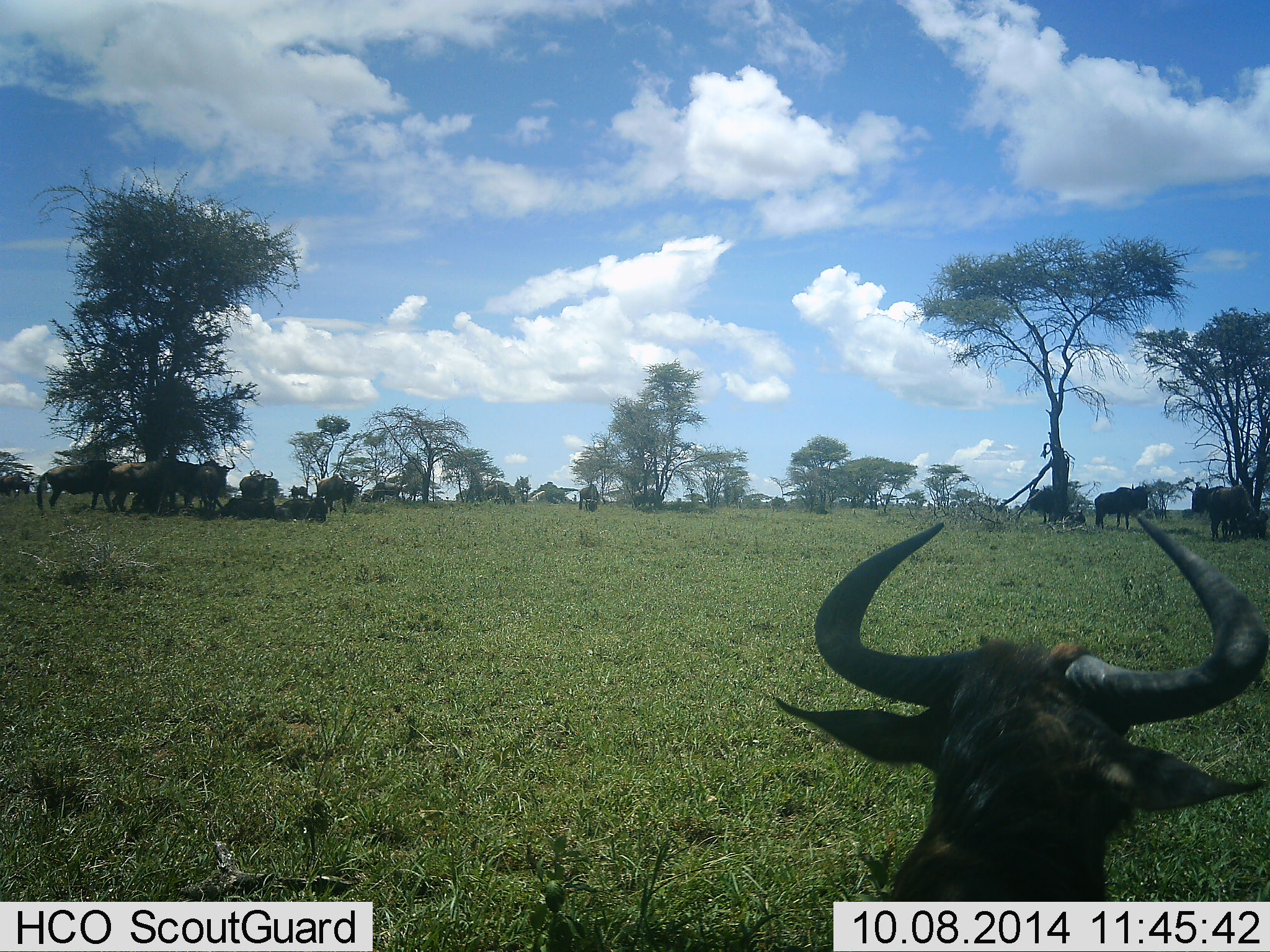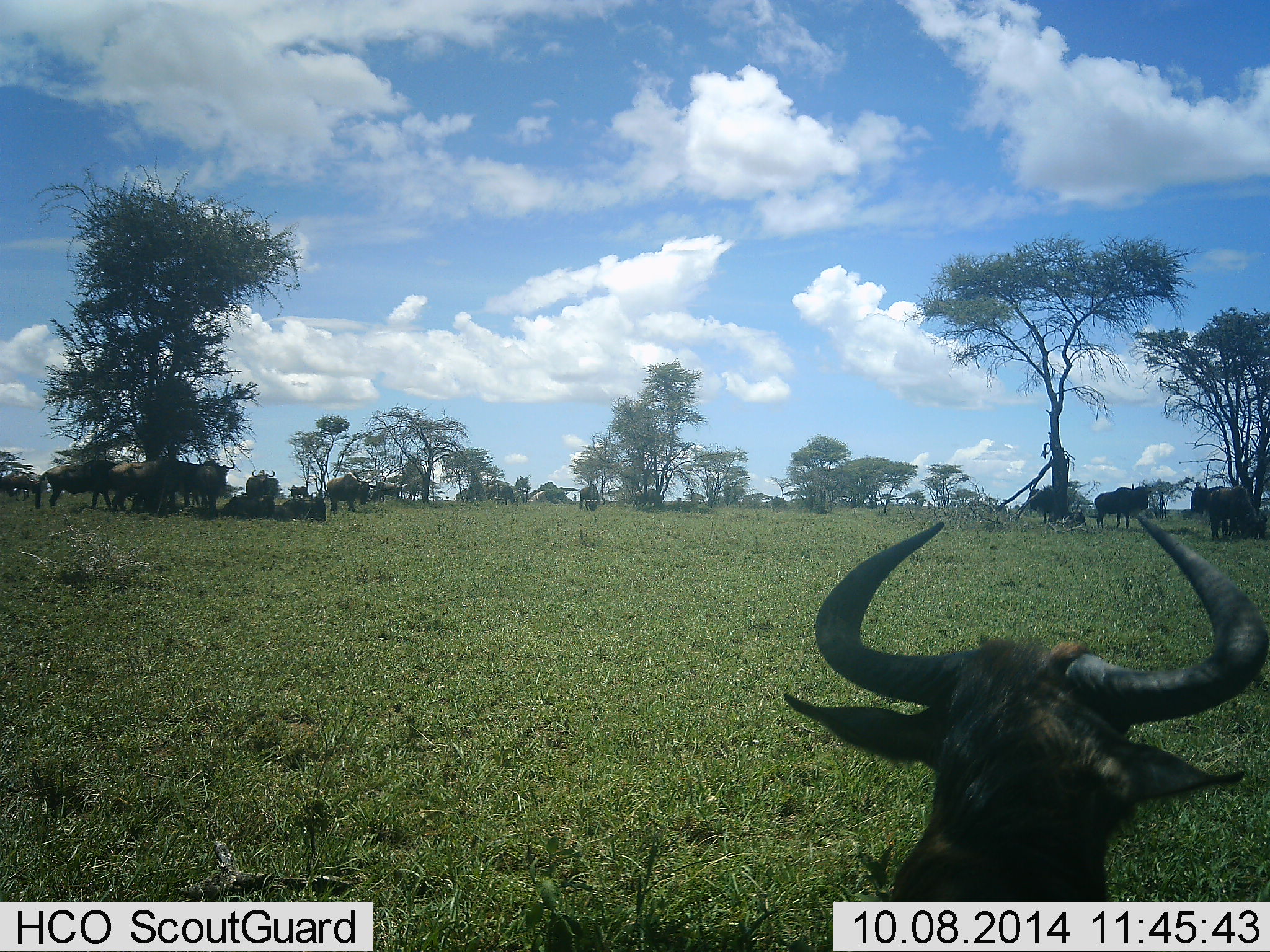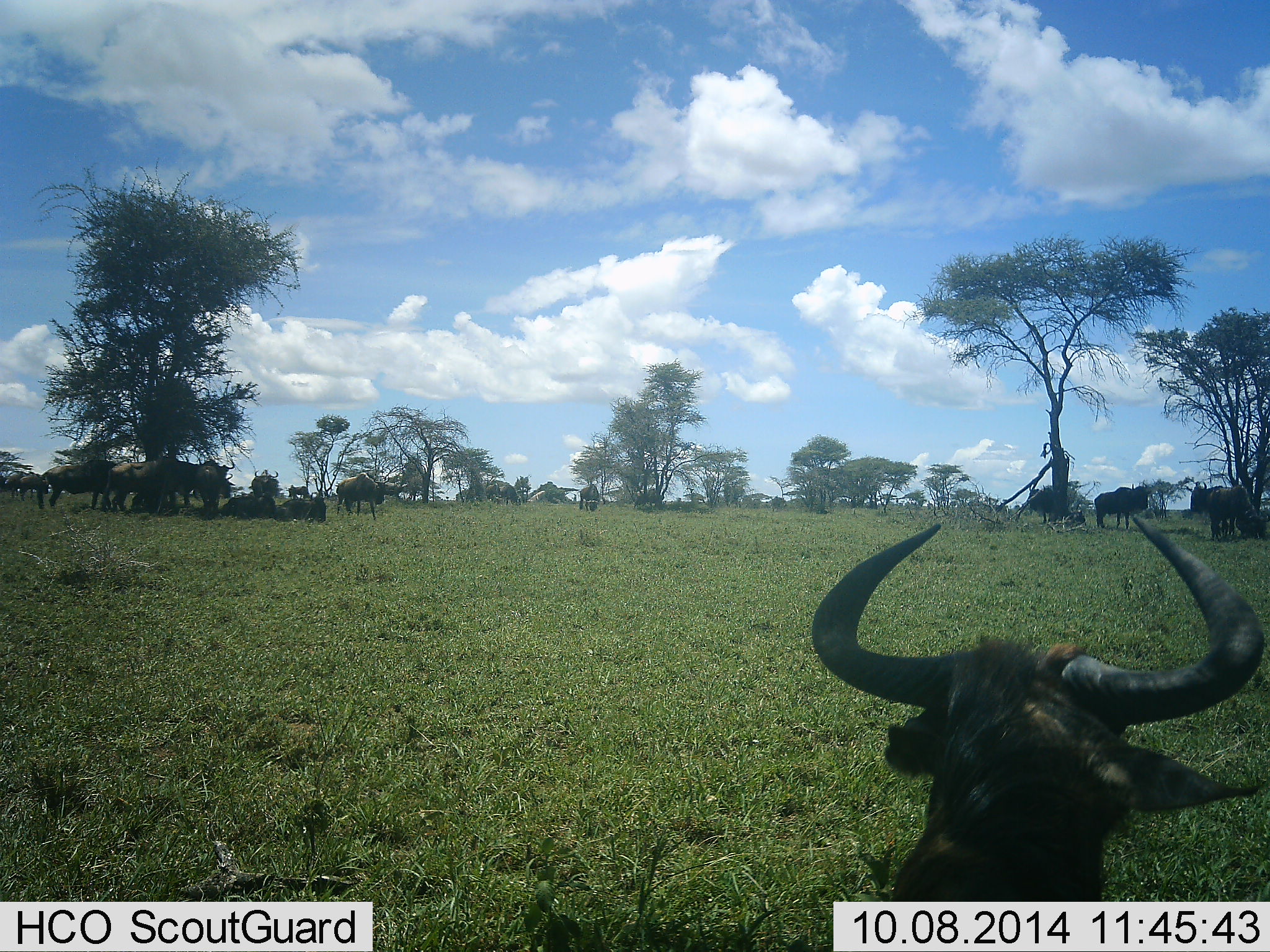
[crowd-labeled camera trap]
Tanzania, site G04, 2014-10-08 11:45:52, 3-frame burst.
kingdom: Animalia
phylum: Chordata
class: Mammalia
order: Artiodactyla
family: Bovidae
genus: Connochaetes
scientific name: Connochaetes taurinus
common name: blue wildebeest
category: wildebeest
Wildebeest (blue wildebeest) (Connochaetes taurinus), count 11-50. Behavior (volunteer vote fractions): standing 90%, resting 90%, moving 50%, interacting 30%. Young present (vote fraction): 0%. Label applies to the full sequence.